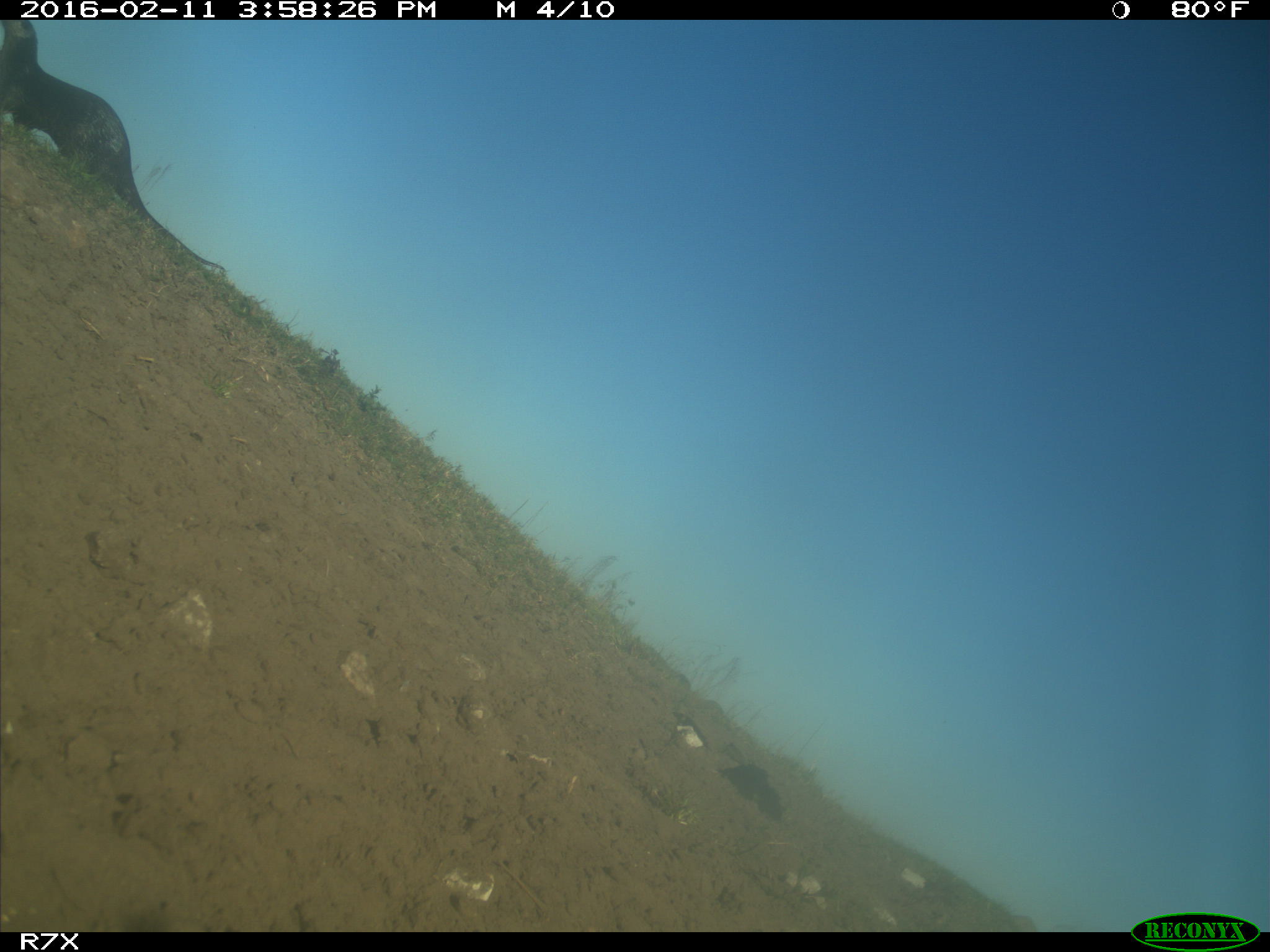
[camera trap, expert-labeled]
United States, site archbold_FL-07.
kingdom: Animalia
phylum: Chordata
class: Mammalia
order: Carnivora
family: Mustelidae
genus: Lontra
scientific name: Lontra canadensis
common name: north american river otter